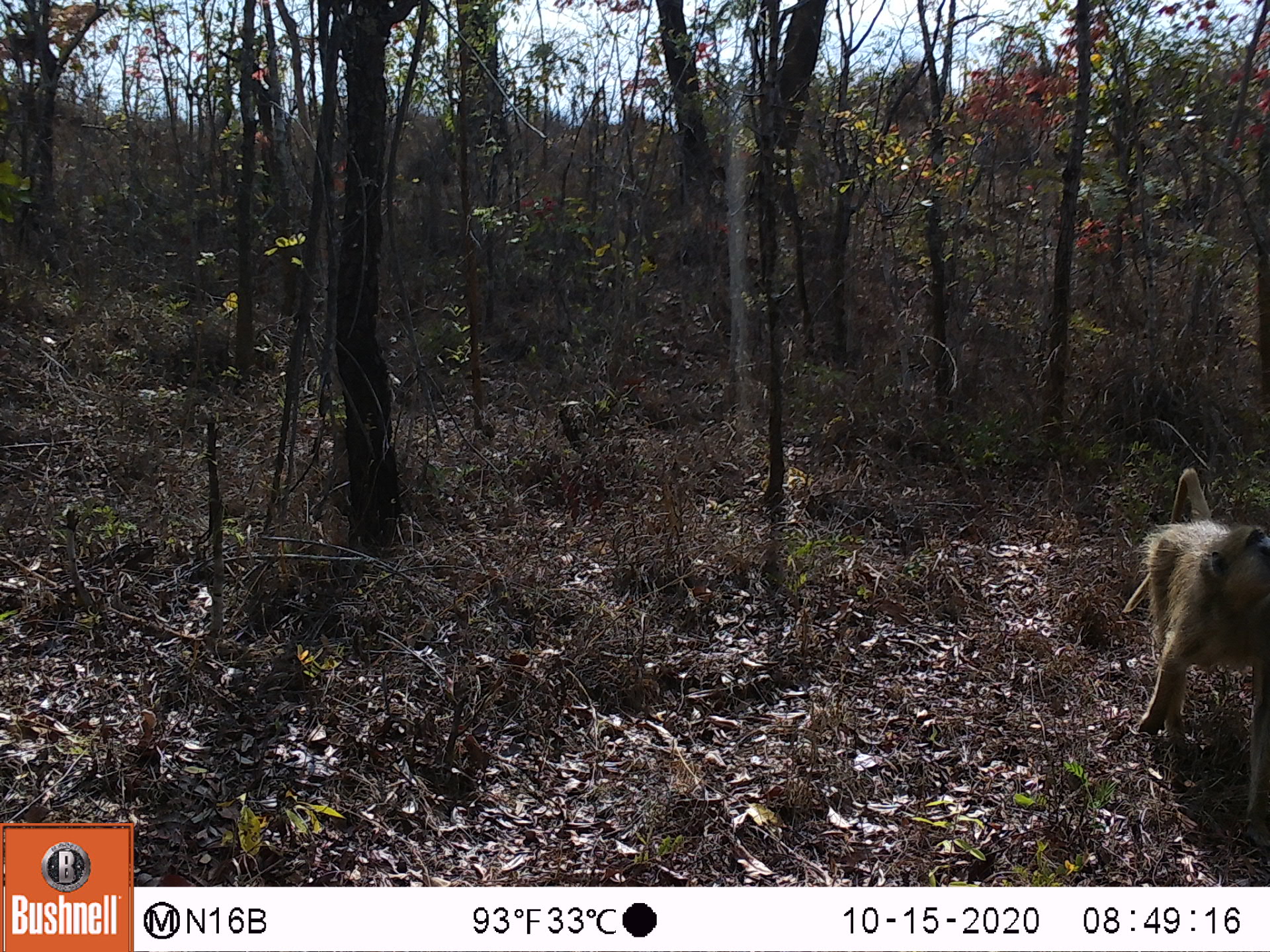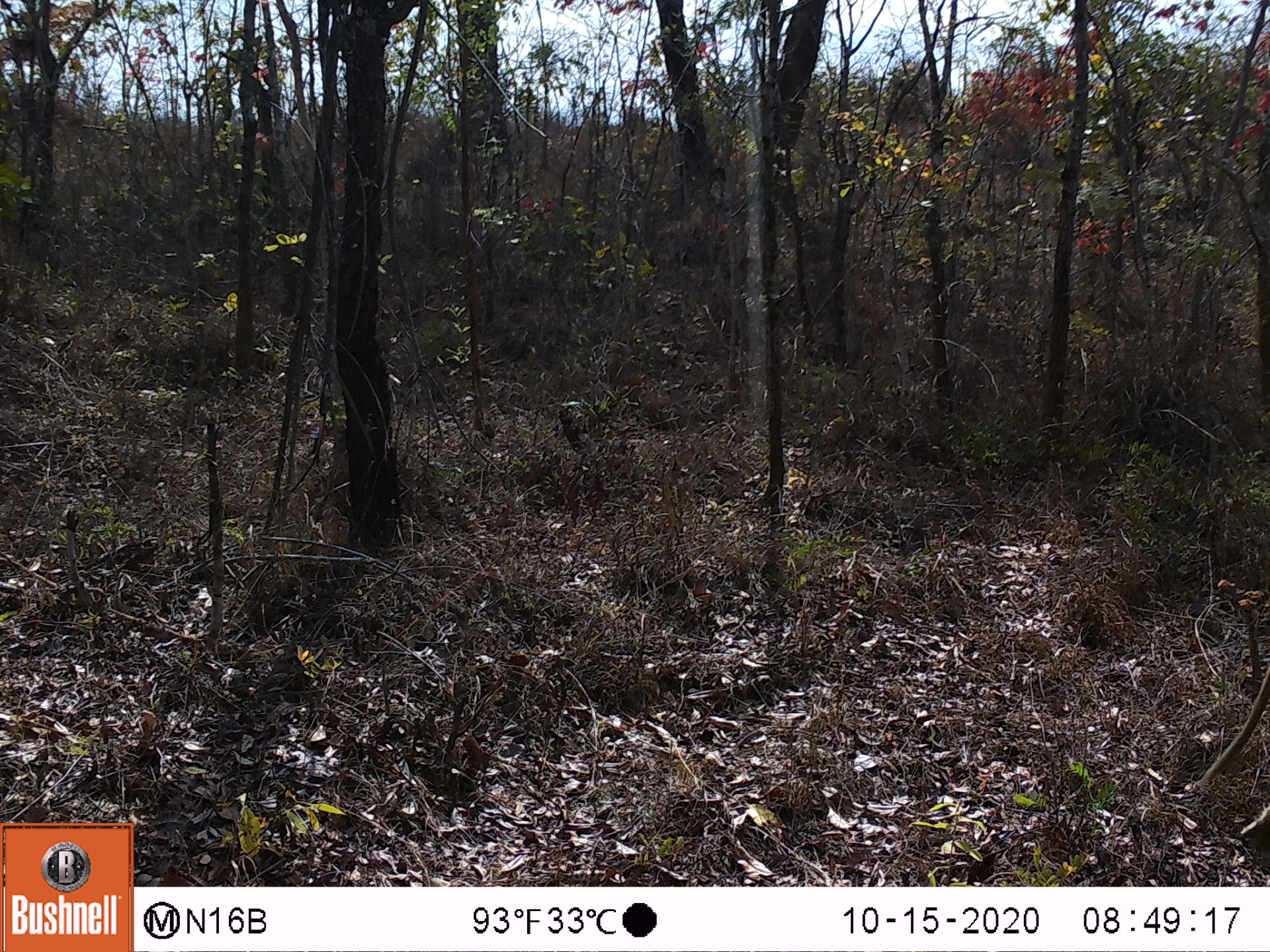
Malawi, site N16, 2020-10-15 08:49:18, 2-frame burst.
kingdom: Animalia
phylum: Chordata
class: Mammalia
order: Primates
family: Cercopithecidae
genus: Papio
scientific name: Papio cynocephalus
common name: yellow baboon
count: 1